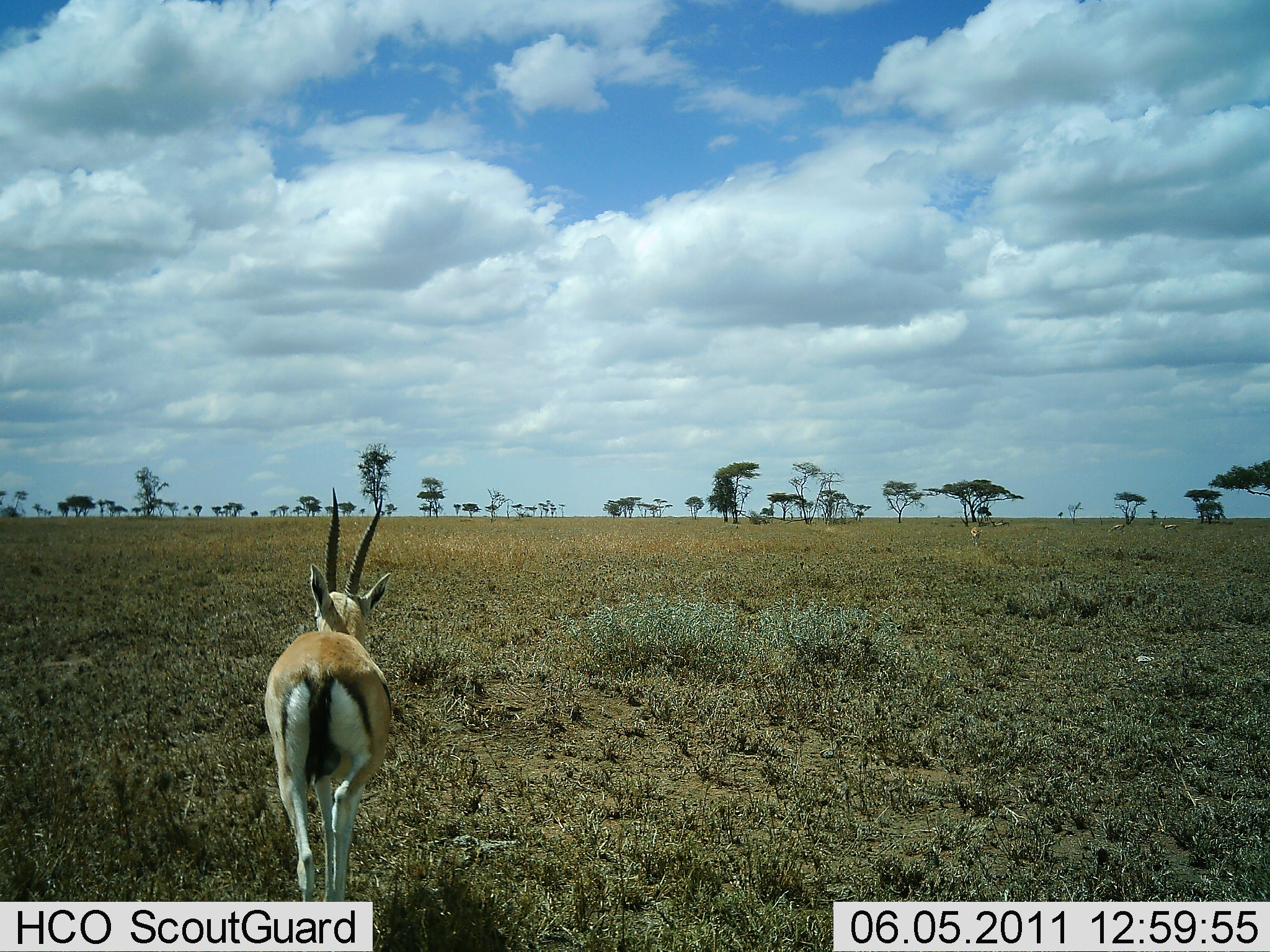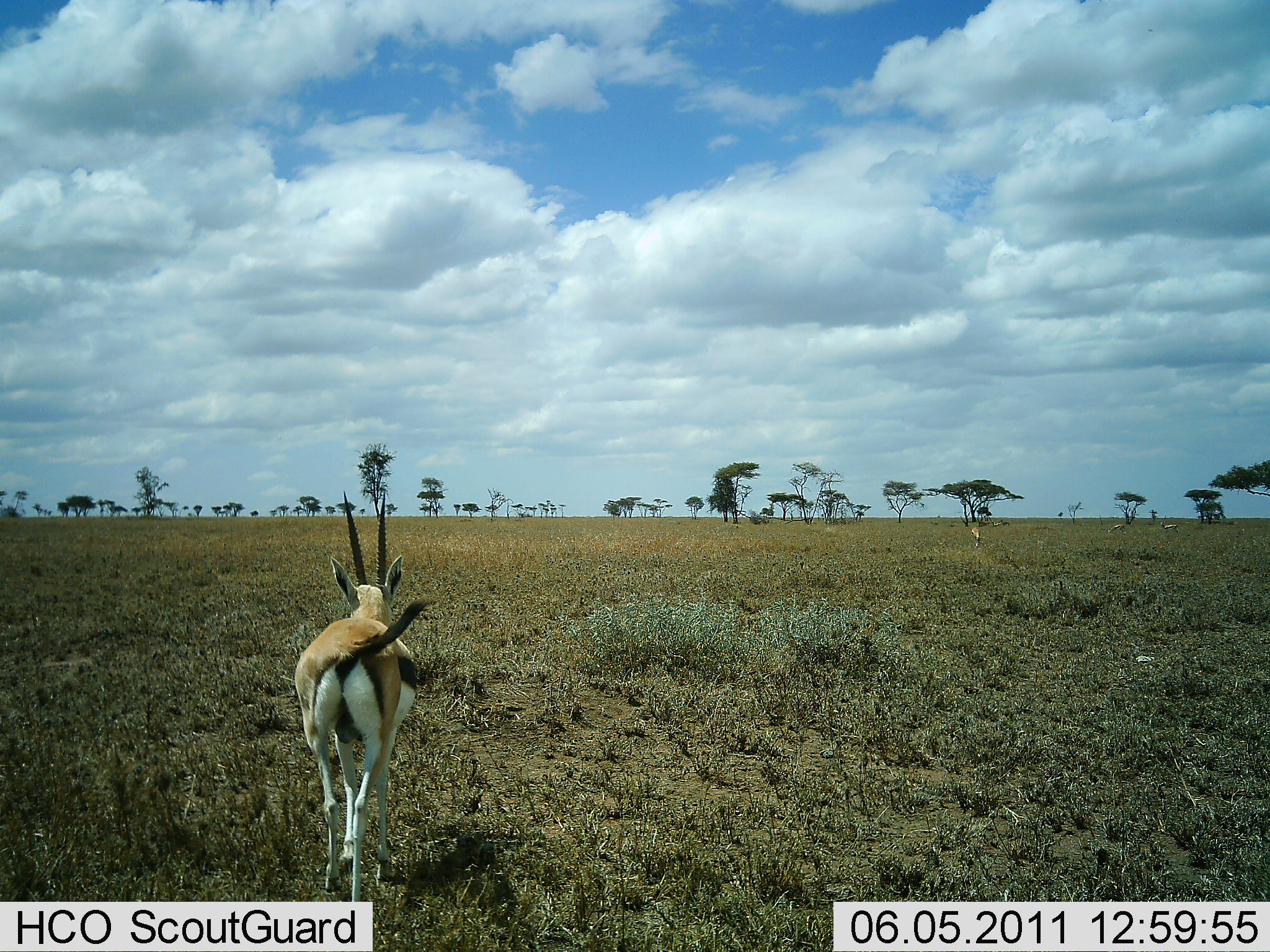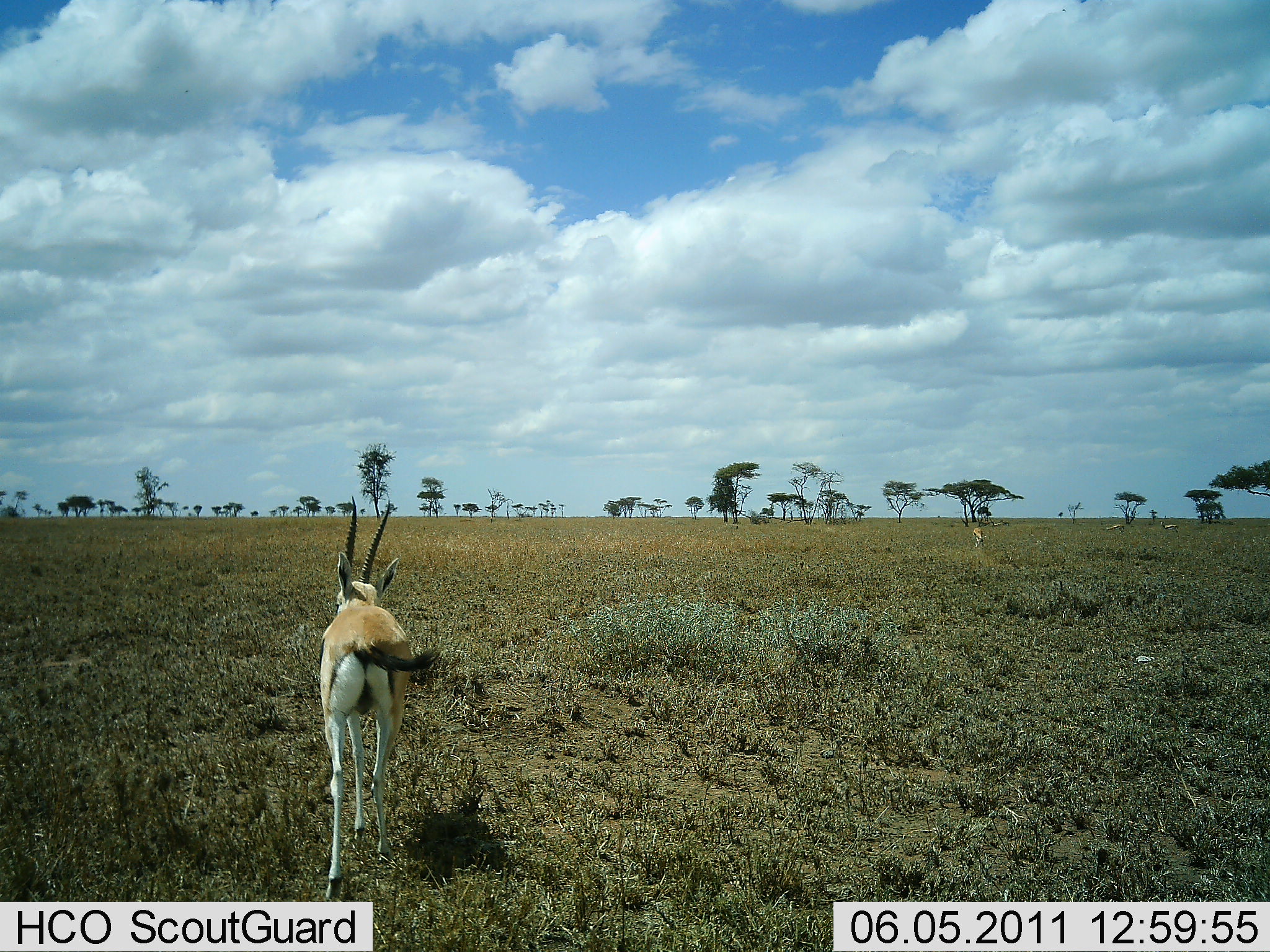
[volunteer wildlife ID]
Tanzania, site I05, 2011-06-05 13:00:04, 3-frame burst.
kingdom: Animalia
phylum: Chordata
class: Mammalia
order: Artiodactyla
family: Bovidae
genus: Eudorcas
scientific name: Eudorcas thomsonii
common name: thomson's gazelle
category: gazellethomsons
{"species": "gazellethomsons (thomson's gazelle) (Eudorcas thomsonii)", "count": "1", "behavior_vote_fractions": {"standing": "20%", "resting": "0%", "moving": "100%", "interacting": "0%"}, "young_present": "0%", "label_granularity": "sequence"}